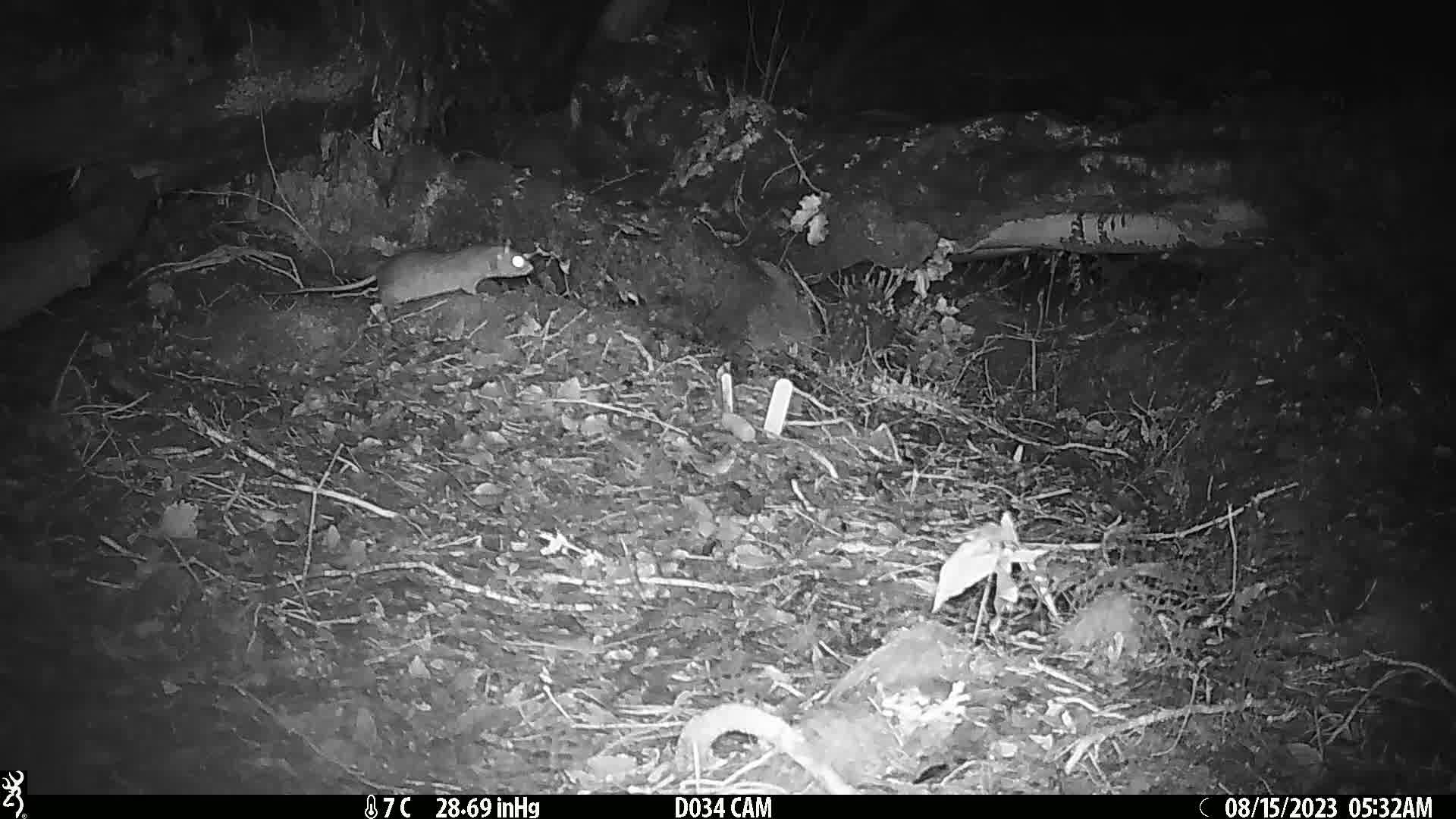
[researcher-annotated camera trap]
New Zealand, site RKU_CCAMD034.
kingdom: Animalia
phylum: Chordata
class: Mammalia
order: Rodentia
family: Muridae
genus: Rattus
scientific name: Rattus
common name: rat